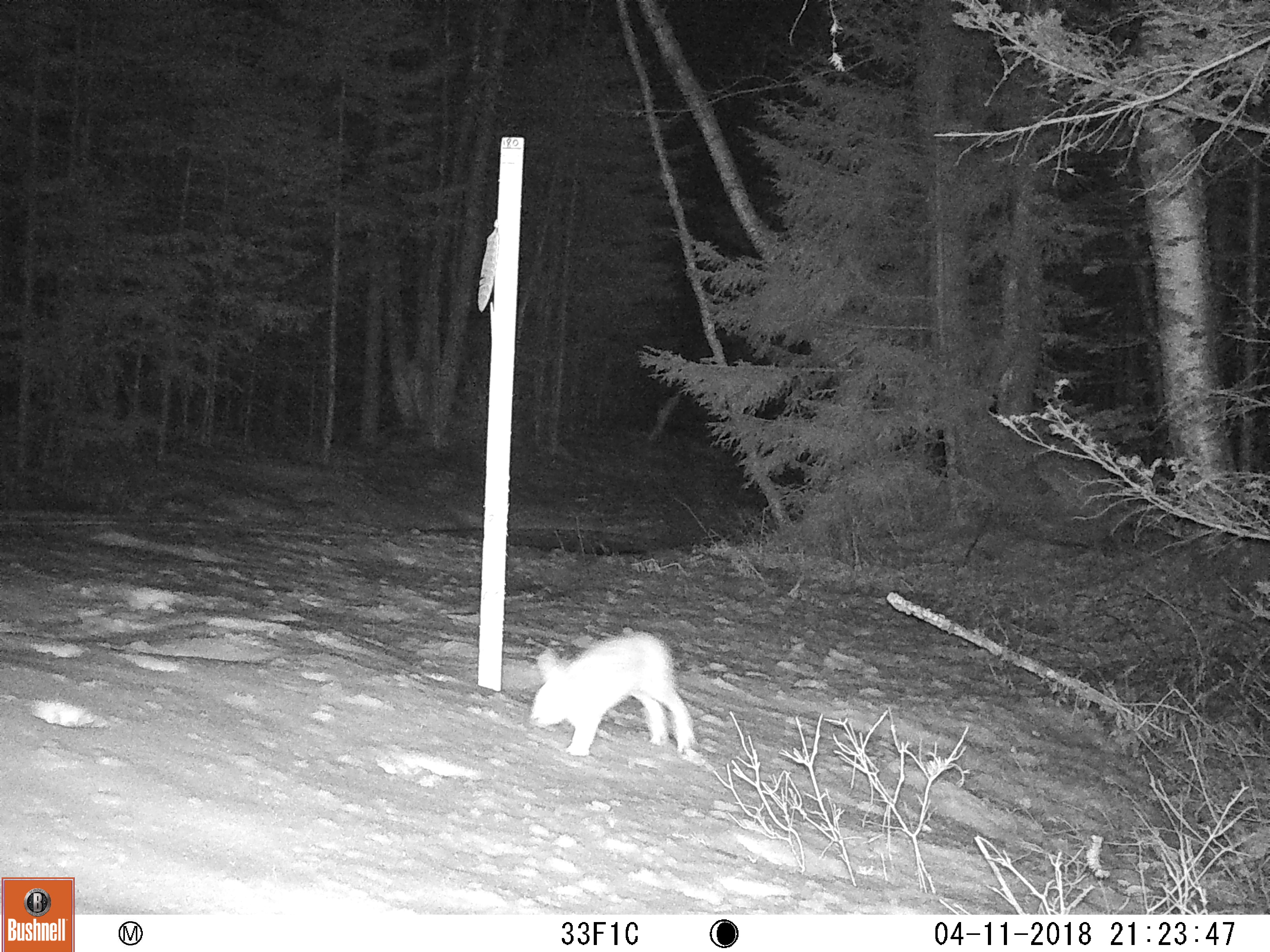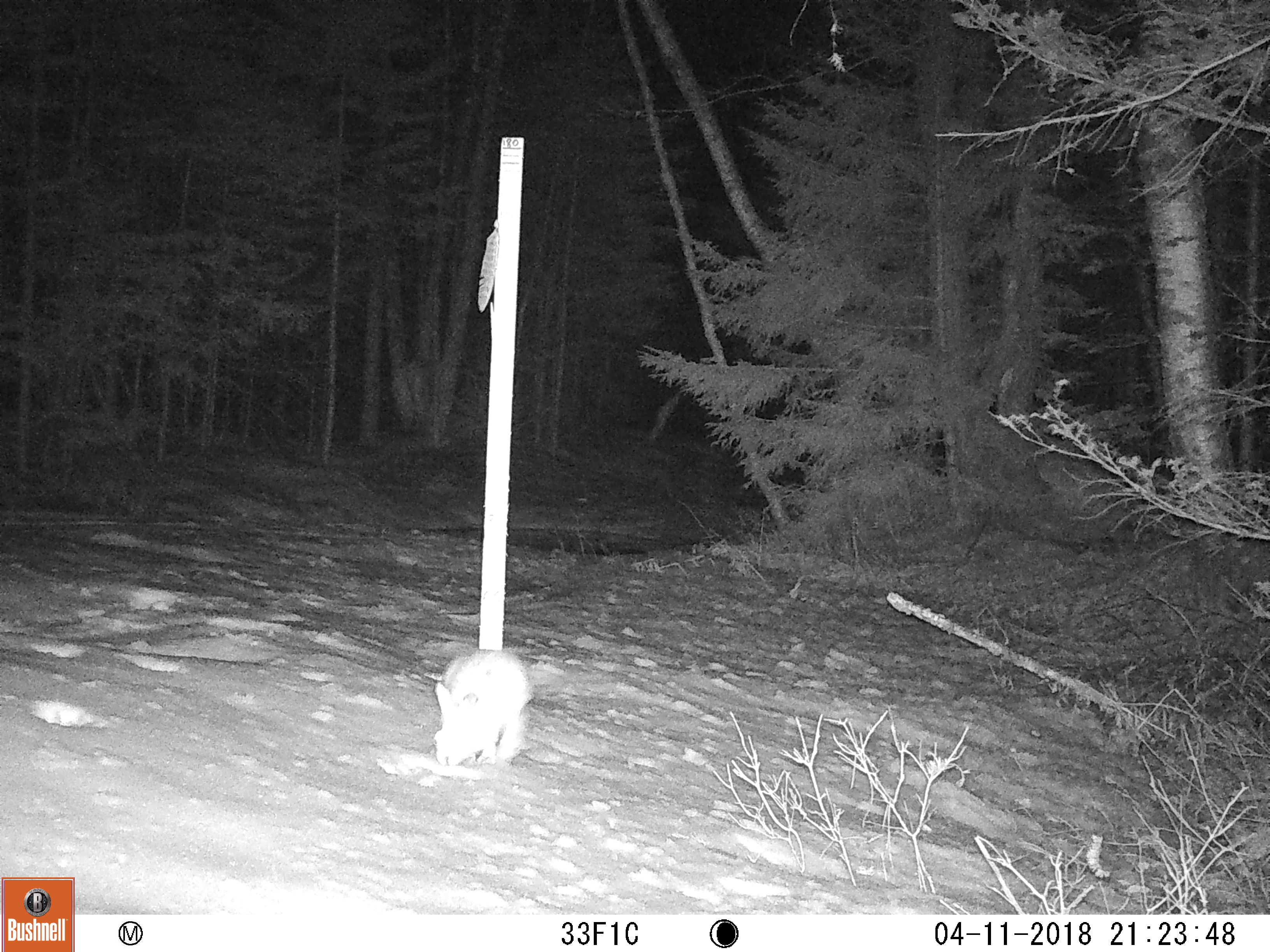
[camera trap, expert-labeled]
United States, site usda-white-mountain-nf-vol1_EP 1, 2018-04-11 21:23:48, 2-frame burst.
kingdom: Animalia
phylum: Chordata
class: Mammalia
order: Lagomorpha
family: Leporidae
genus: Lepus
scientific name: Lepus americanus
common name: snowshoe hare